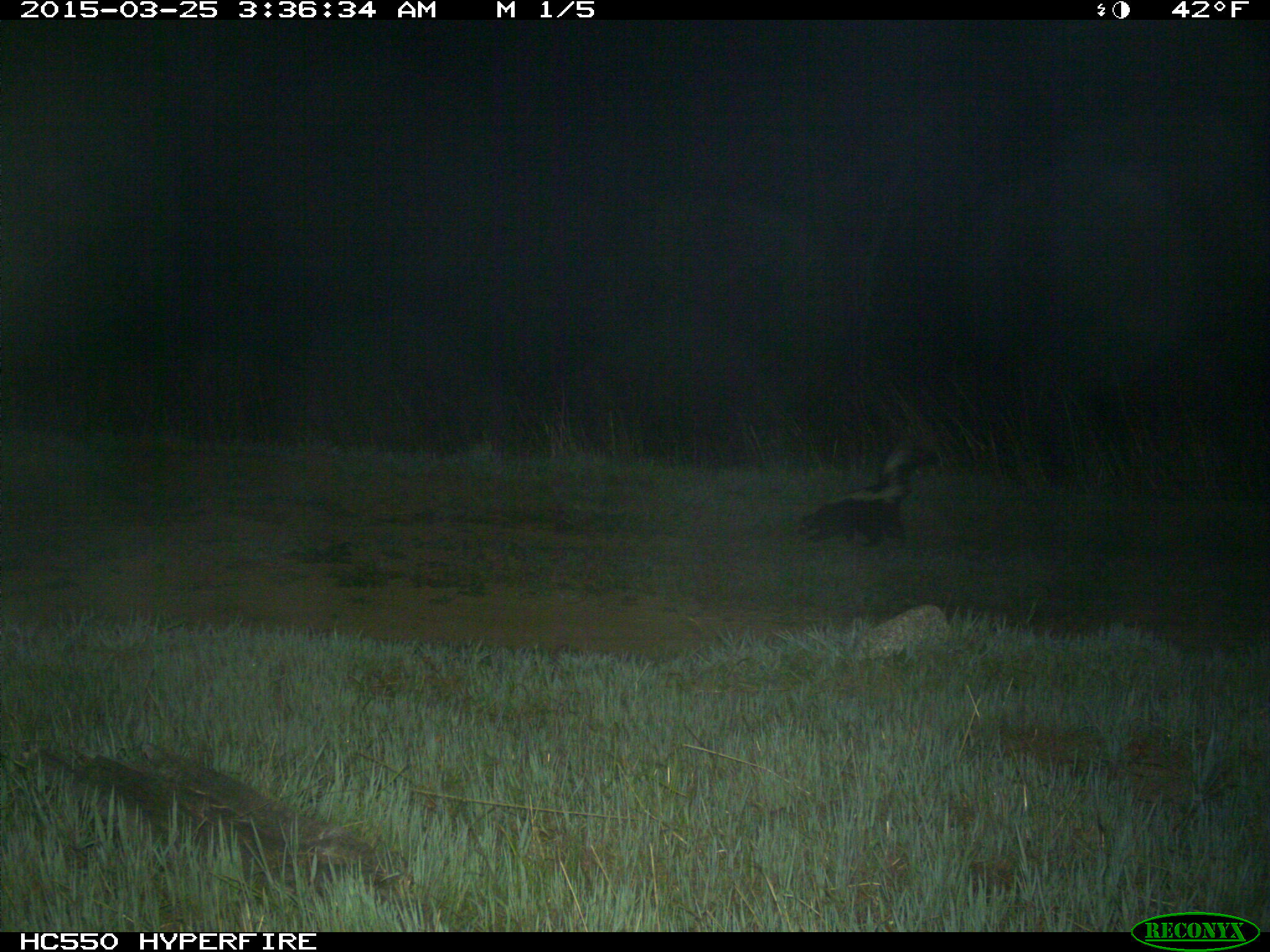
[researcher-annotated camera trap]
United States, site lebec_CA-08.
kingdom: Animalia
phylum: Chordata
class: Mammalia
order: Carnivora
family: Mephitidae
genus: Mephitis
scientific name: Mephitis mephitis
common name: striped skunk